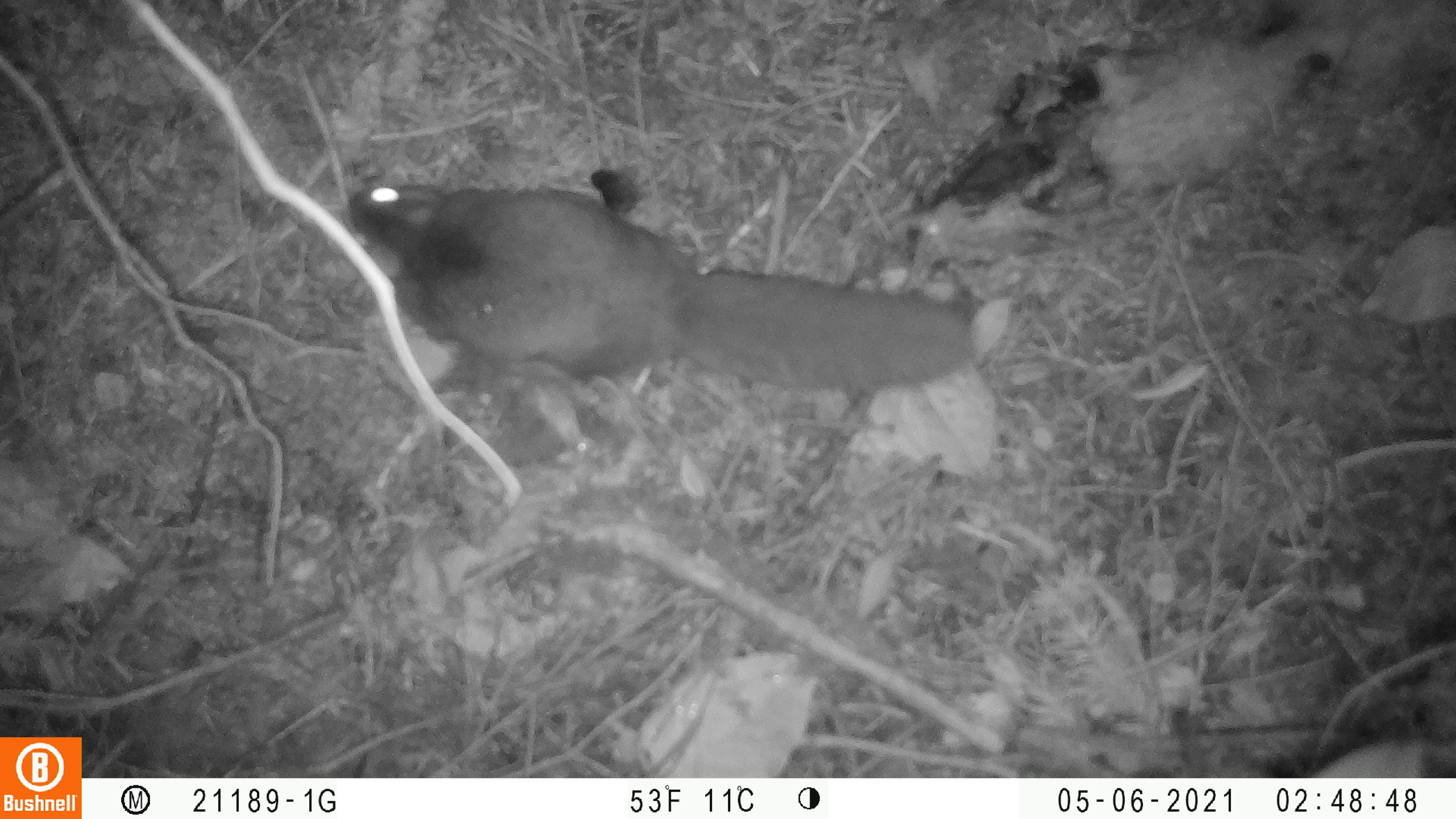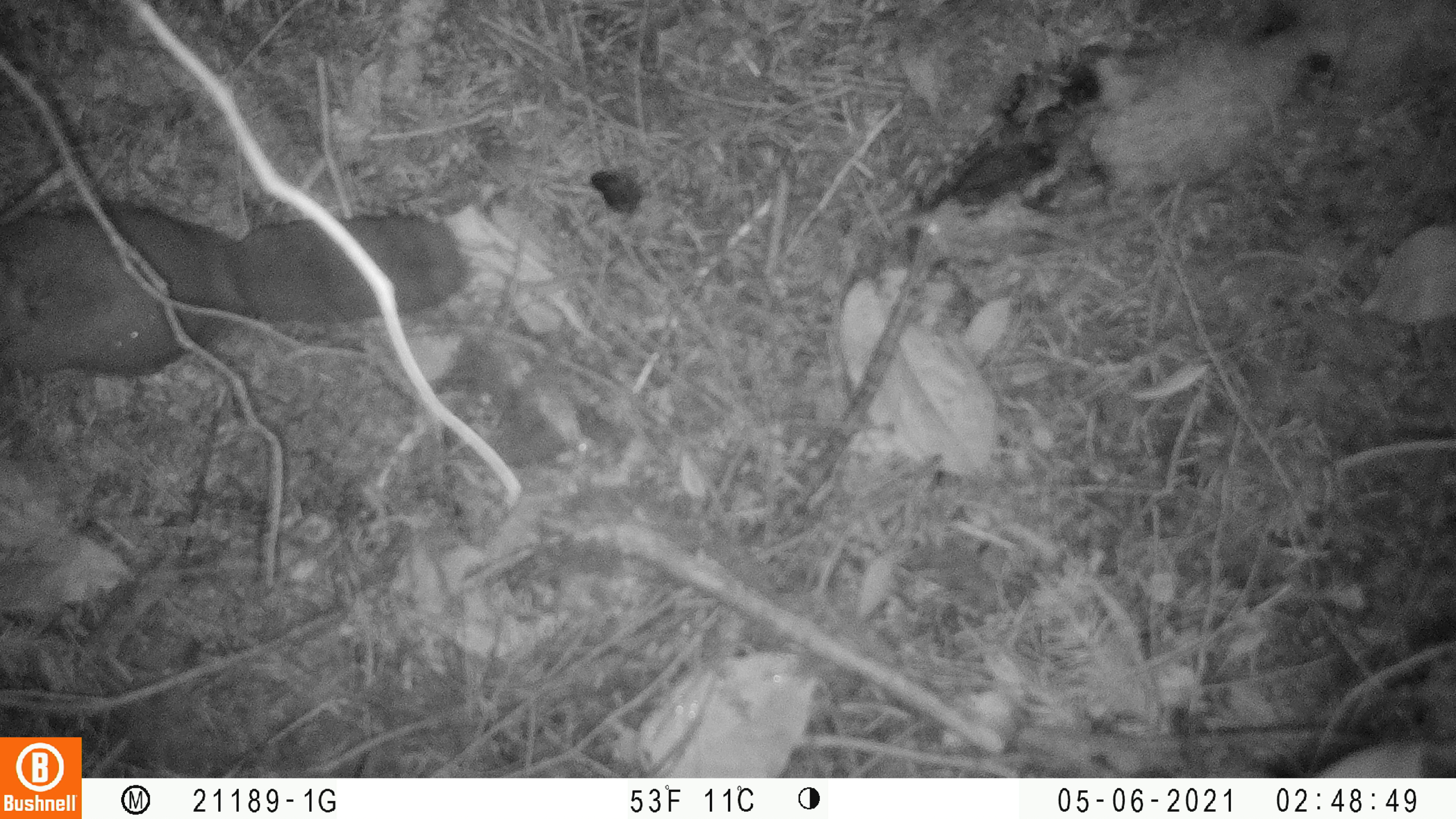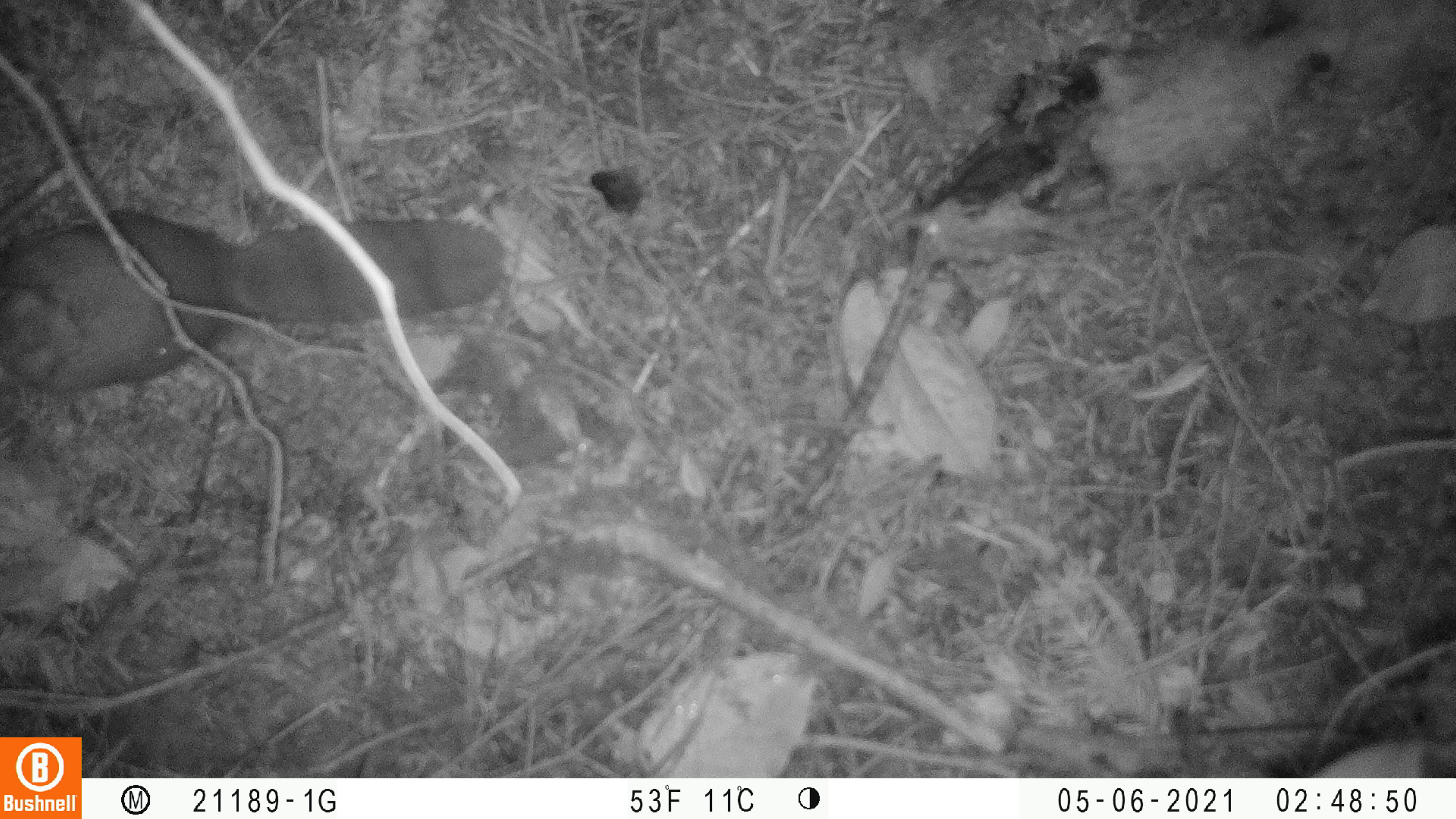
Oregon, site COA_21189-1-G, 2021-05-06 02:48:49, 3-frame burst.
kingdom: Animalia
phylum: Chordata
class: Mammalia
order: Rodentia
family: Sciuridae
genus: Glaucomys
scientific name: Glaucomys oregonensis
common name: humboldt's flying squirrel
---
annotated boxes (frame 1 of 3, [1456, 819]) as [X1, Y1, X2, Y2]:
humboldt's flying squirrel: [331, 178, 981, 401]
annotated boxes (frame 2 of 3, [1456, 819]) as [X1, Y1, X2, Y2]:
humboldt's flying squirrel: [2, 195, 474, 388]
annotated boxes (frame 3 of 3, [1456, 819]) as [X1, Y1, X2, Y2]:
humboldt's flying squirrel: [2, 207, 514, 402]